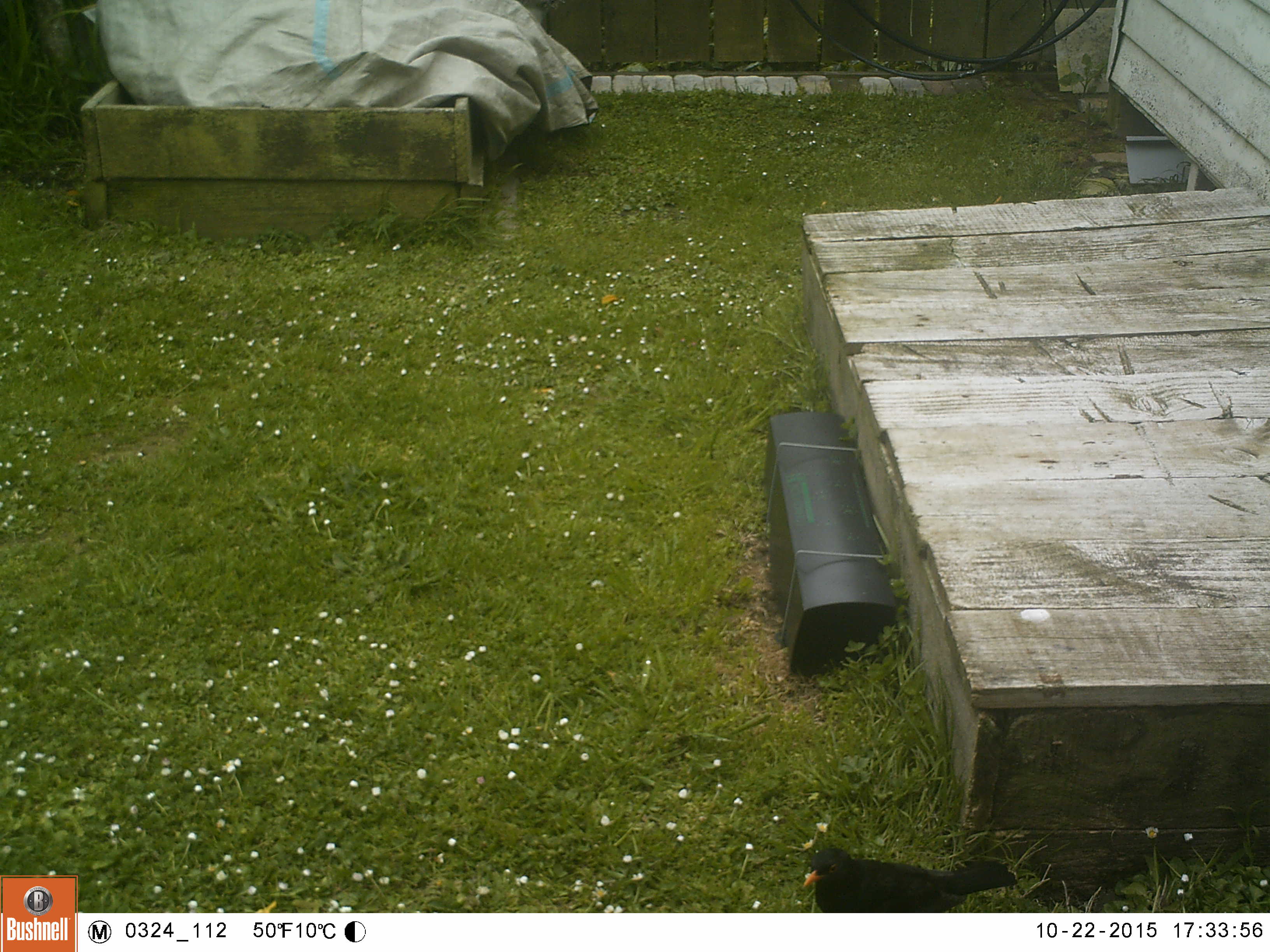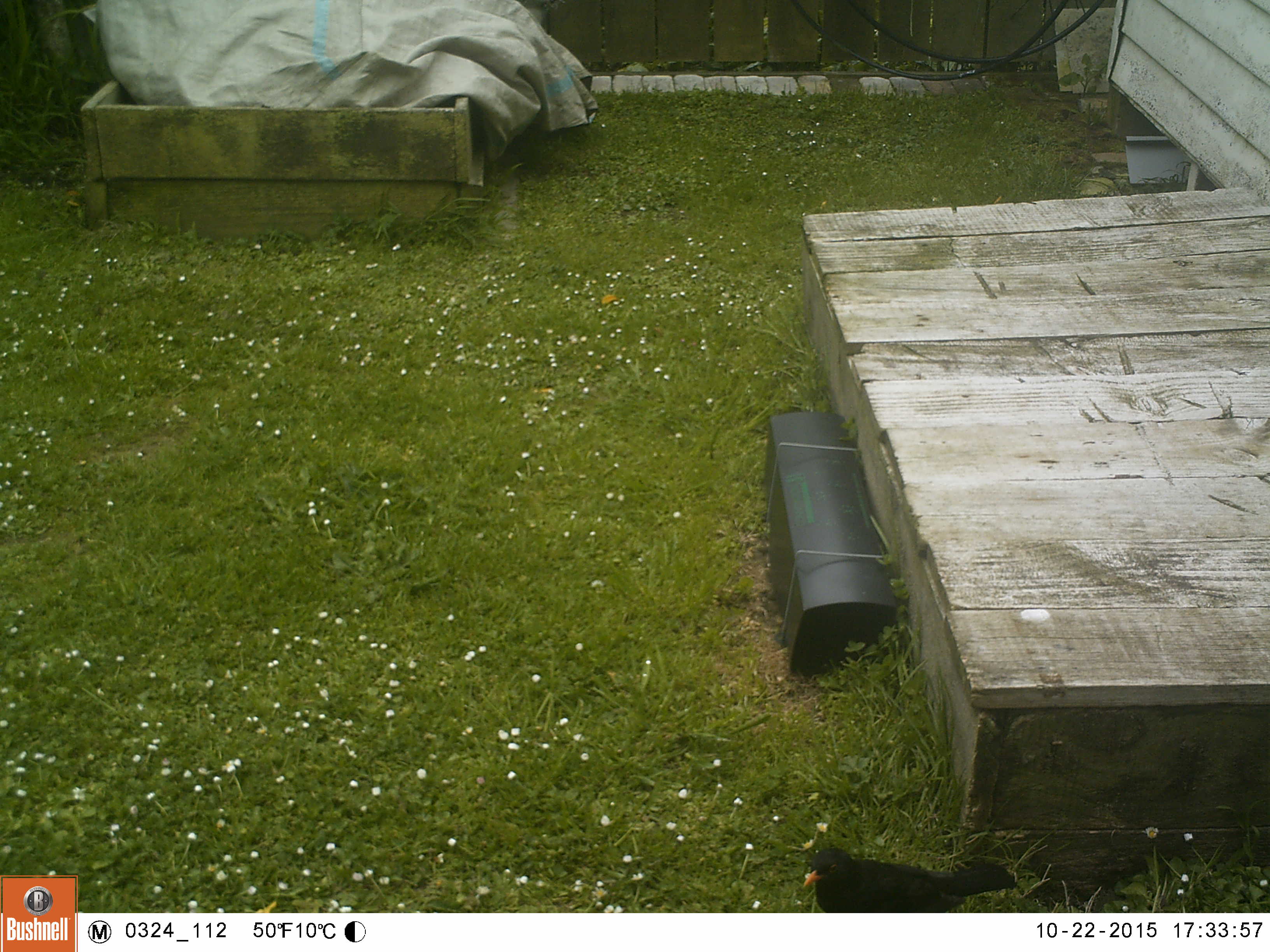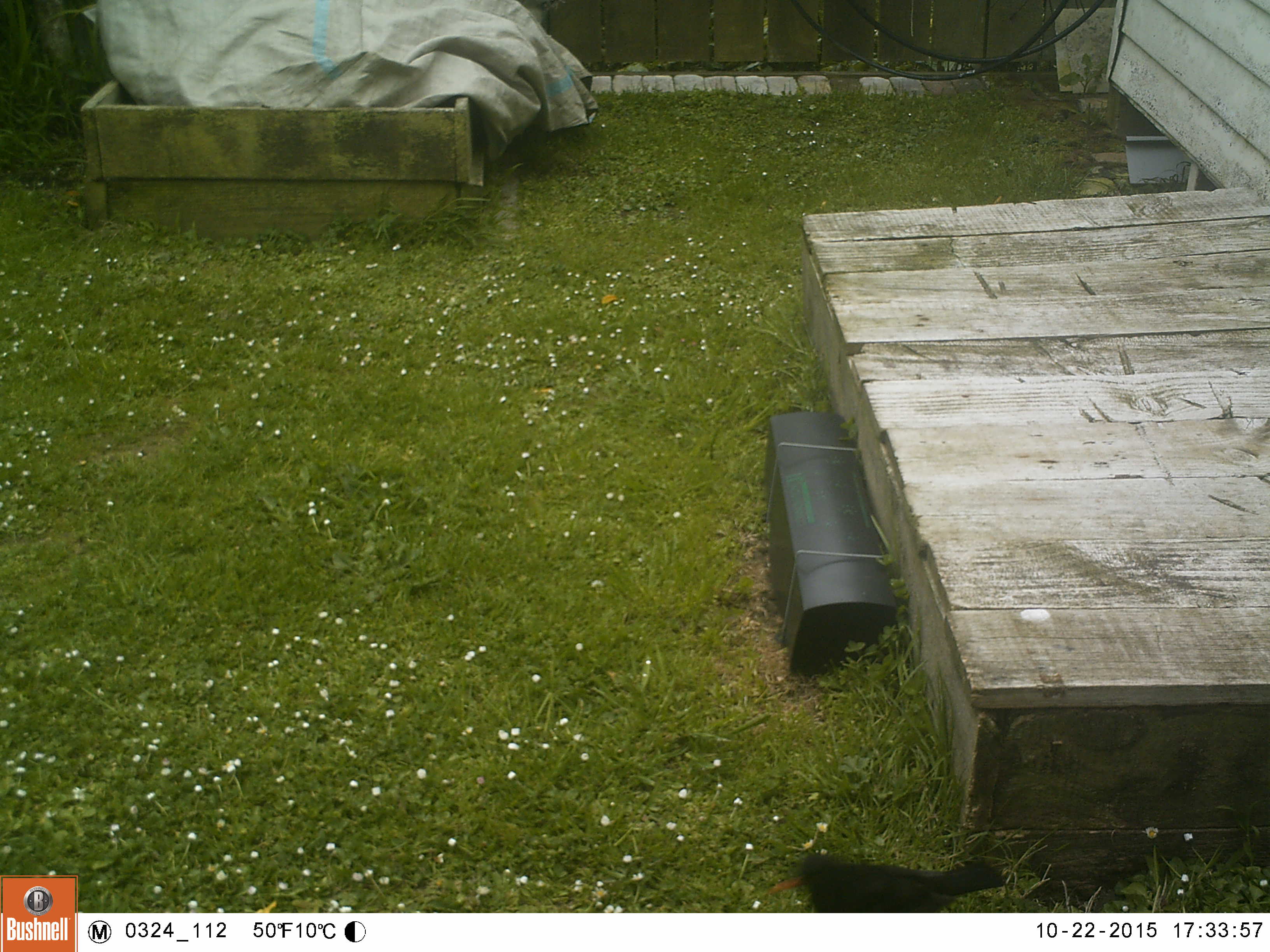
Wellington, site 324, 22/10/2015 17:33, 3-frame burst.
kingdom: Animalia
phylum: Chordata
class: Aves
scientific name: Aves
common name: bird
Bird (Aves).